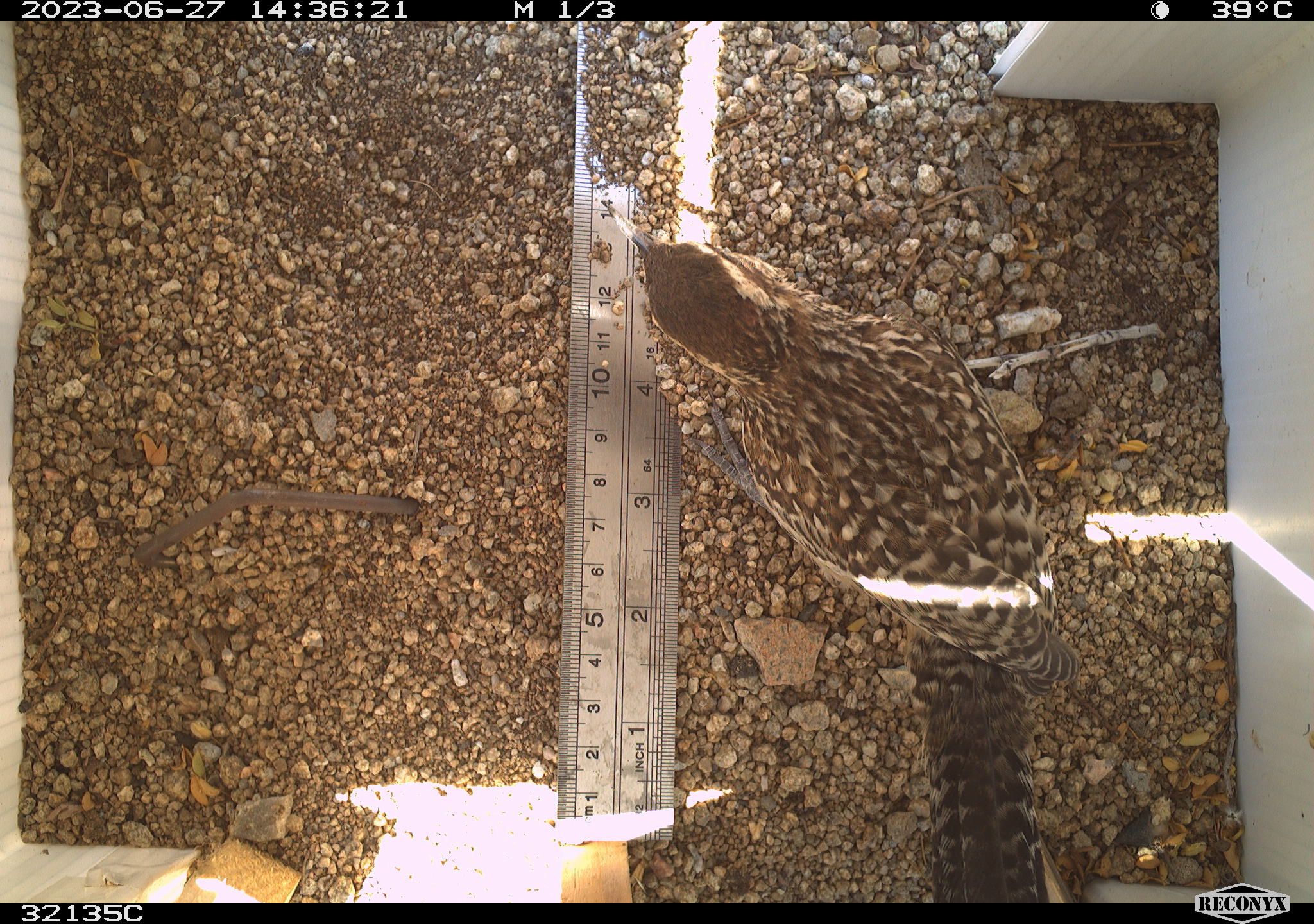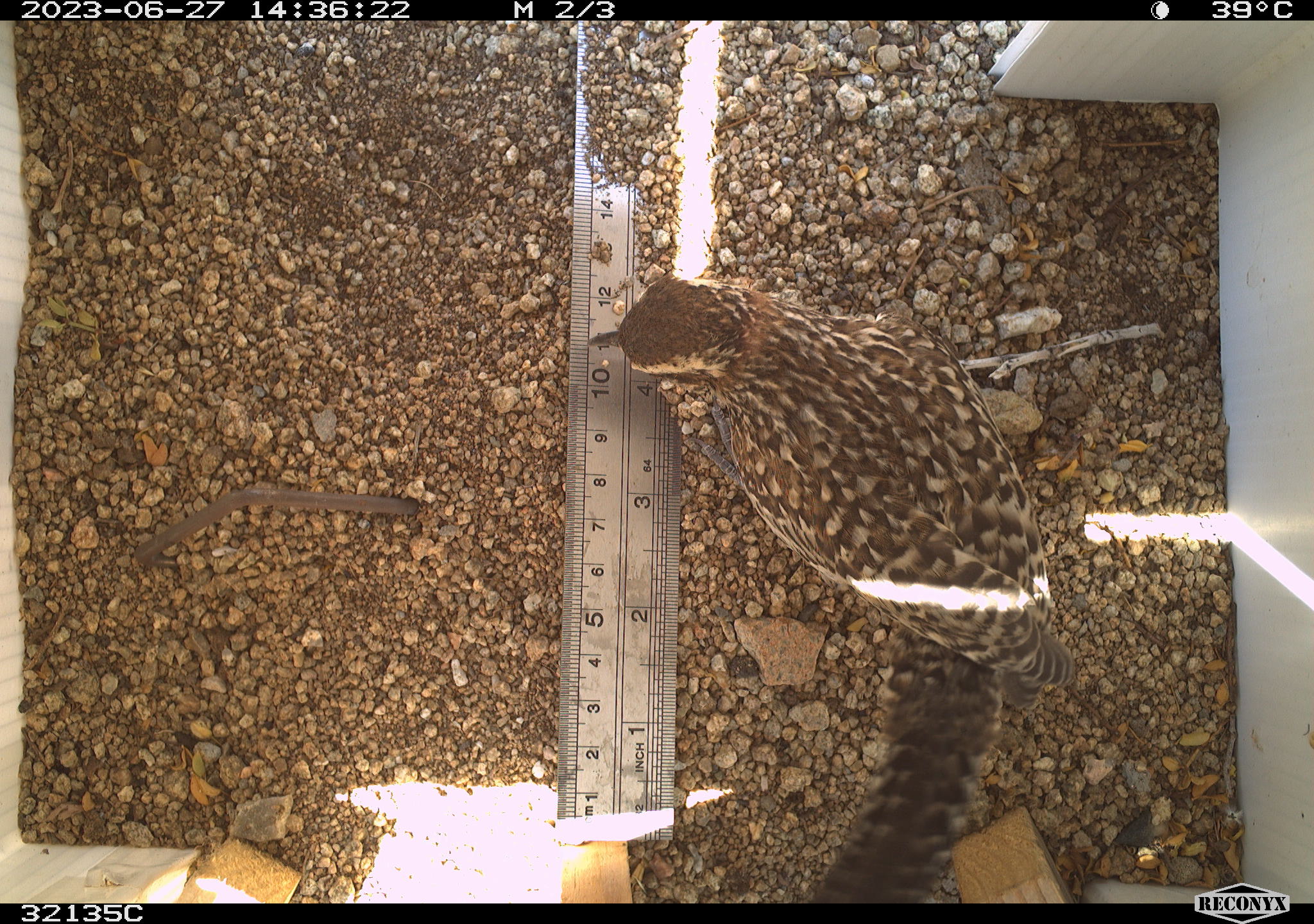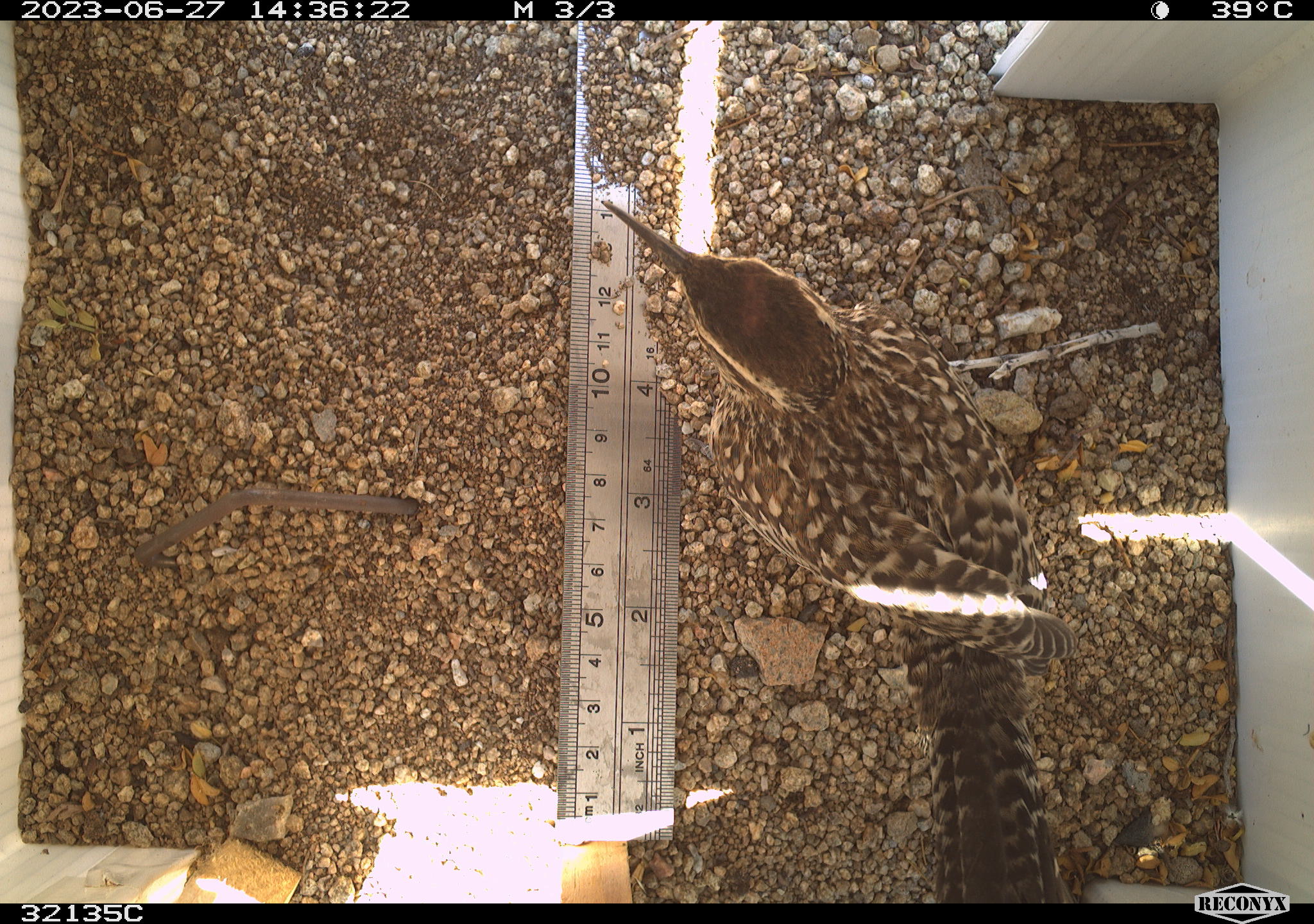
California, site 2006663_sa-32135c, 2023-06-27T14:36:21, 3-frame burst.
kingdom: Animalia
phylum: Chordata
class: Aves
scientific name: Aves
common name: bird